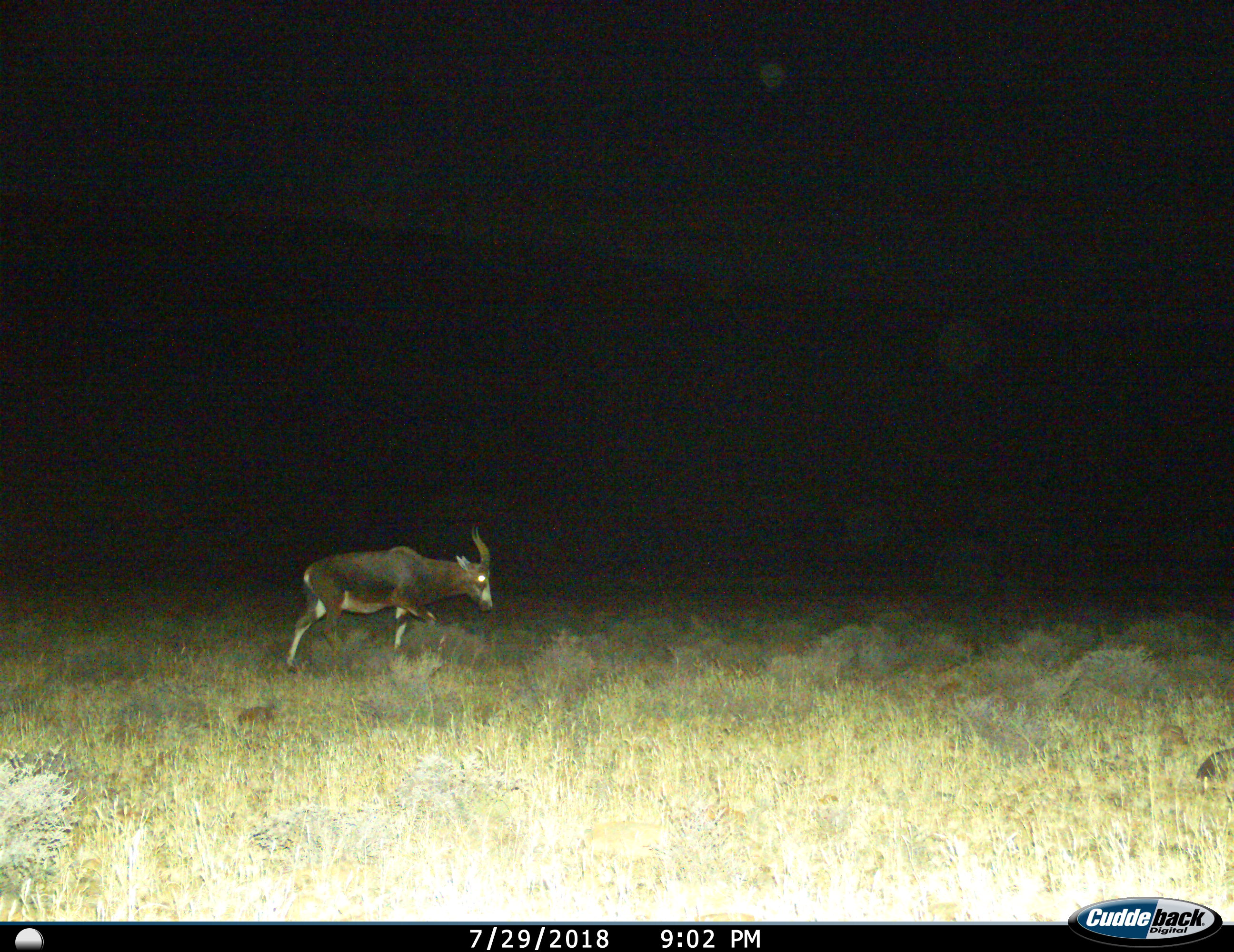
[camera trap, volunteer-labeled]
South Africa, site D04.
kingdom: Animalia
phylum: Chordata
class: Mammalia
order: Artiodactyla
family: Bovidae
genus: Damaliscus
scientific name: Damaliscus pygargus phillipsi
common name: blesbok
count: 1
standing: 38%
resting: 0%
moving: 88%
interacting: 0%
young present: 0%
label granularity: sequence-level